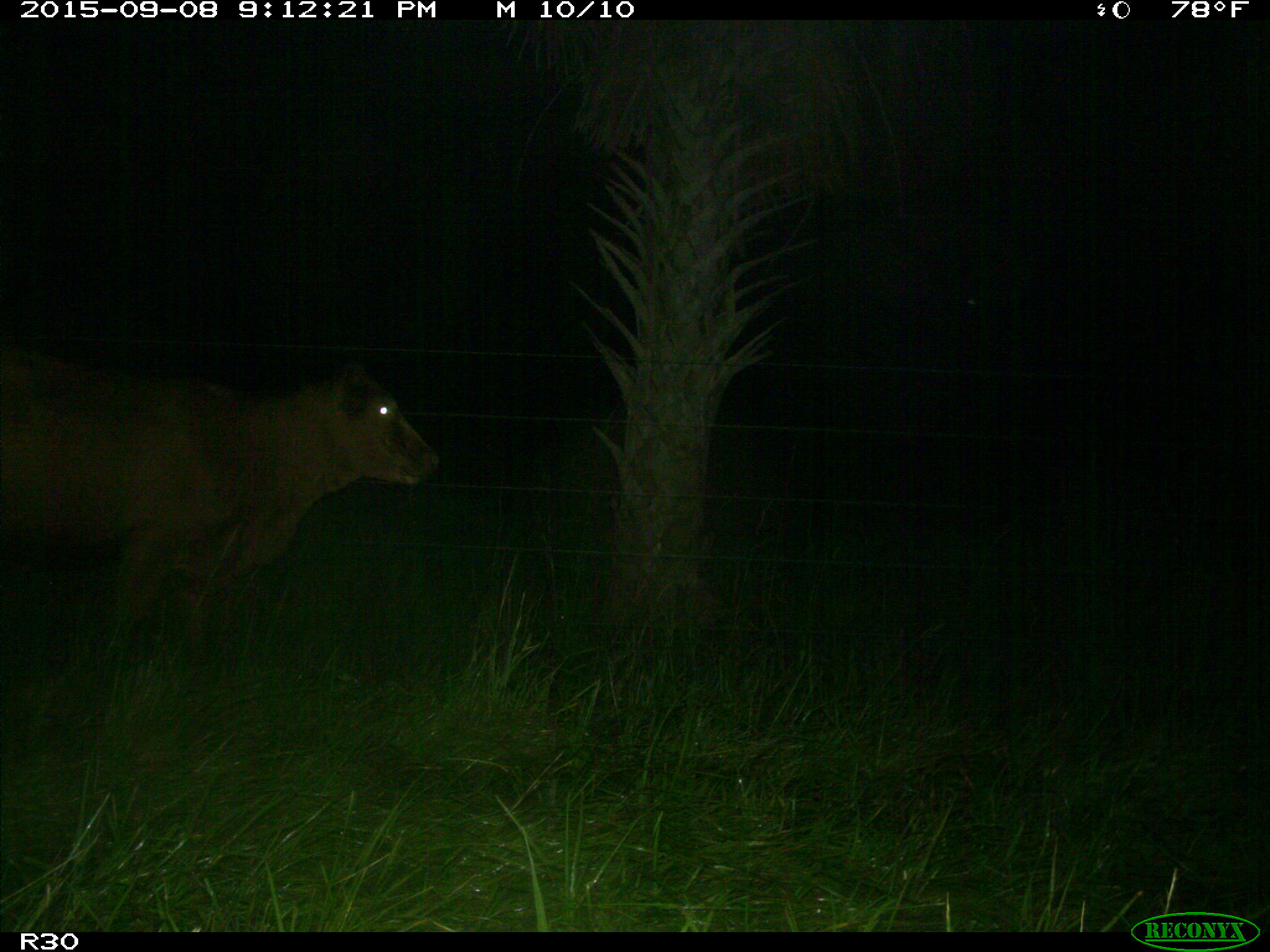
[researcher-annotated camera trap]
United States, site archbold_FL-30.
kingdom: Animalia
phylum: Chordata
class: Mammalia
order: Artiodactyla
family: Bovidae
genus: Bos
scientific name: Bos taurus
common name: domestic cow